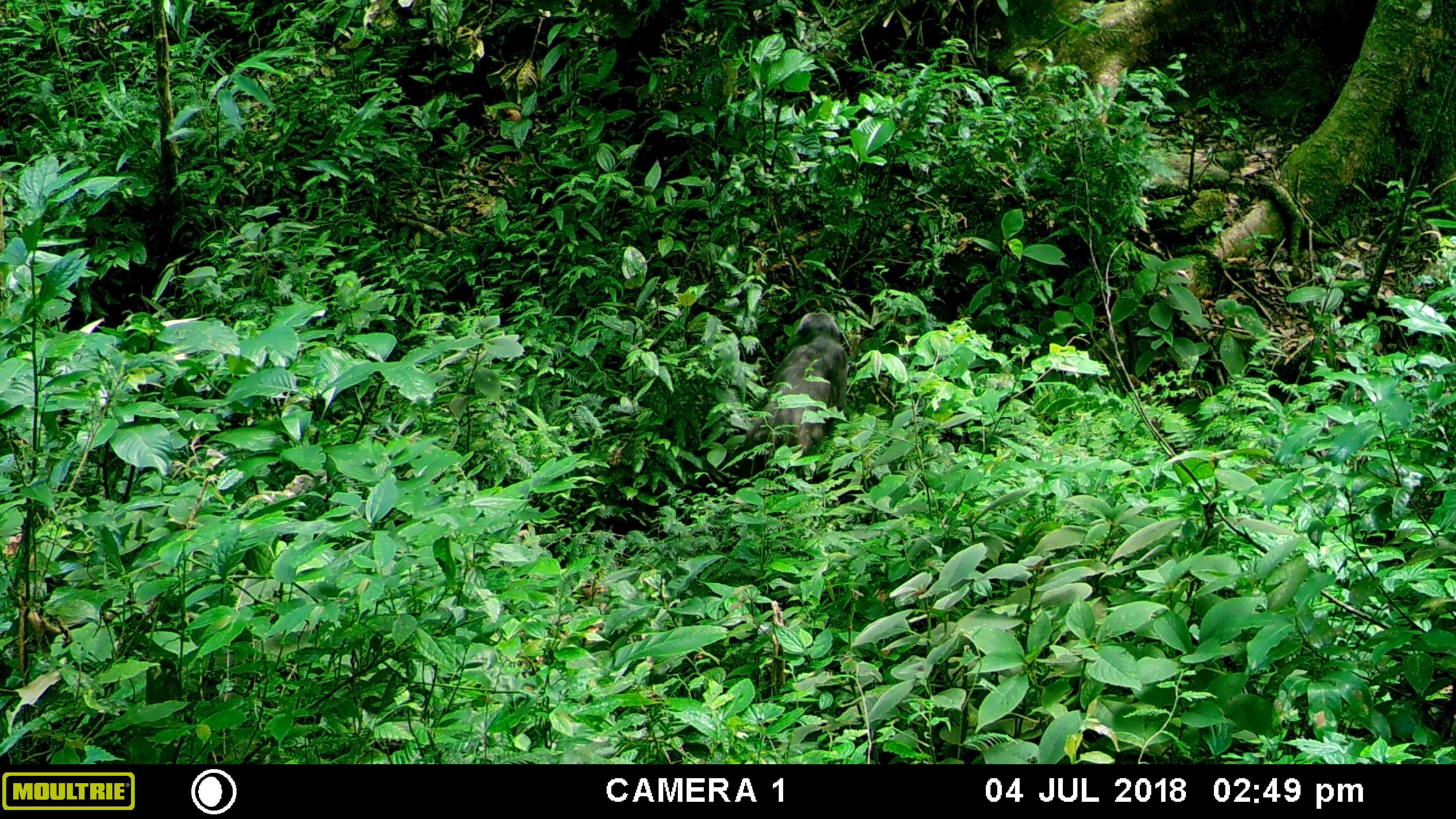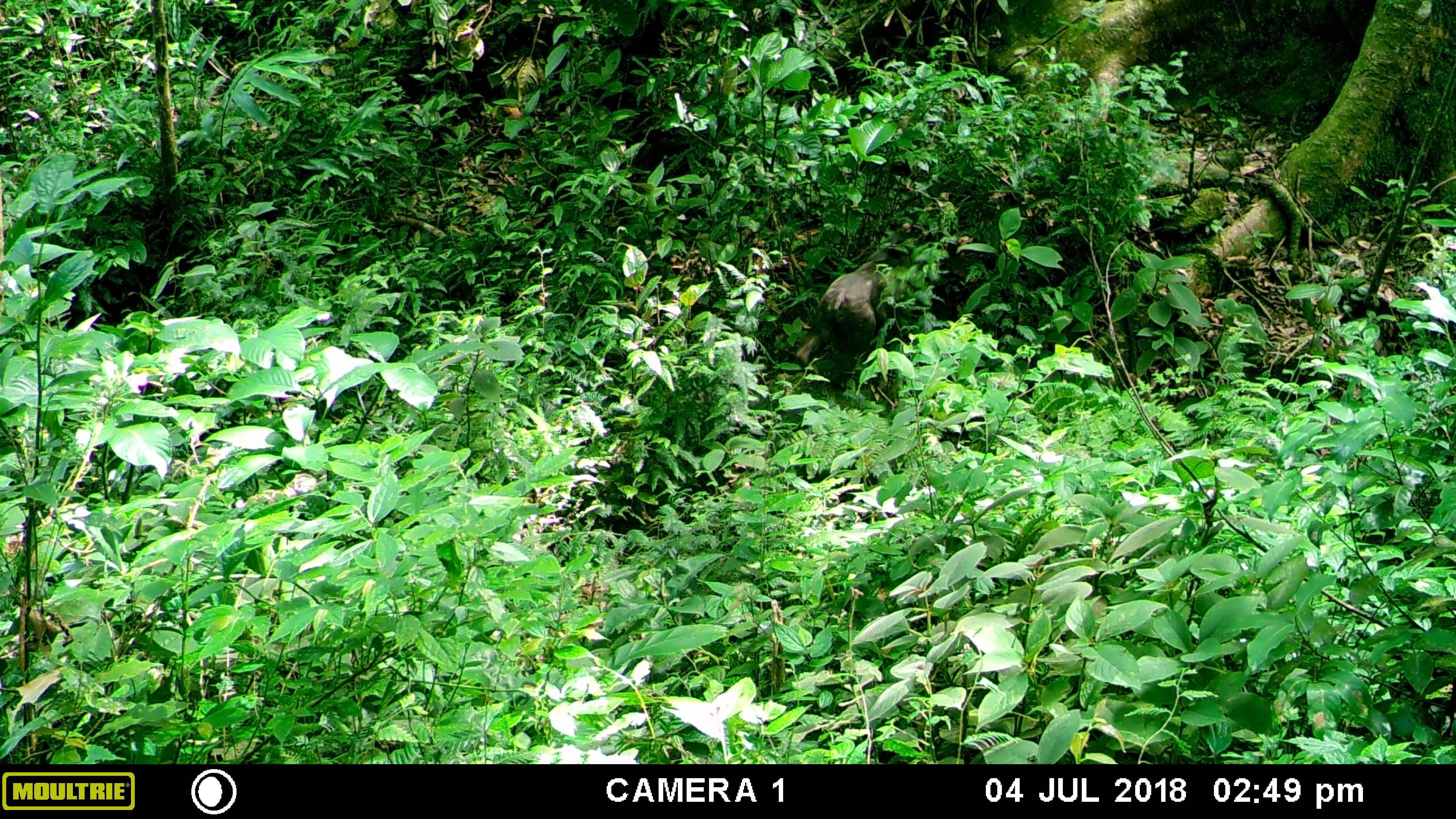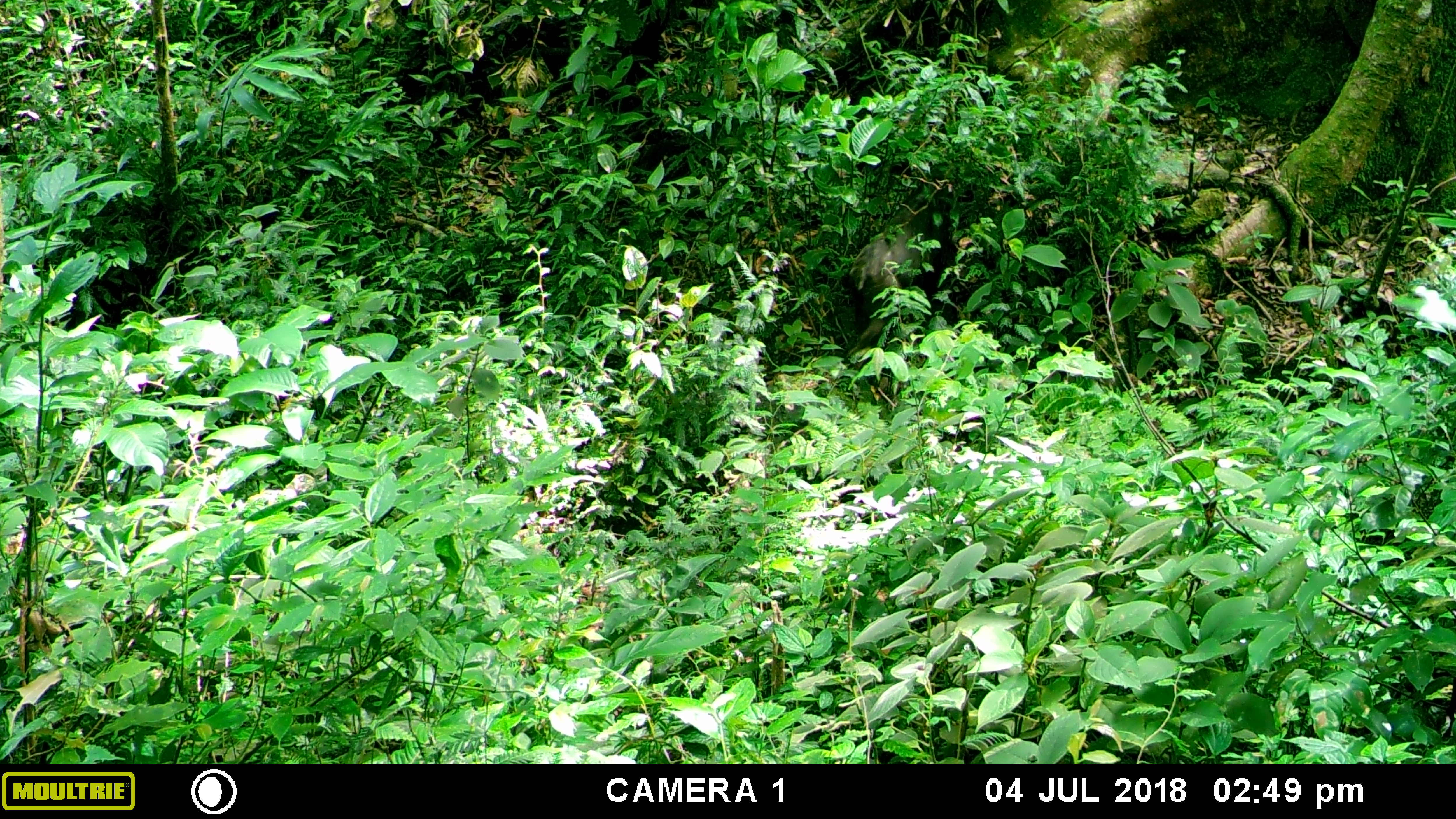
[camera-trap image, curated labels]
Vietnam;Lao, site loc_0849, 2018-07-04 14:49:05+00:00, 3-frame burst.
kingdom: Animalia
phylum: Chordata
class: Mammalia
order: Primates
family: Cercopithecidae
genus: Macaca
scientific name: Macaca arctoides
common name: stump-tailed macaque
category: stump tailed macaque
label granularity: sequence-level